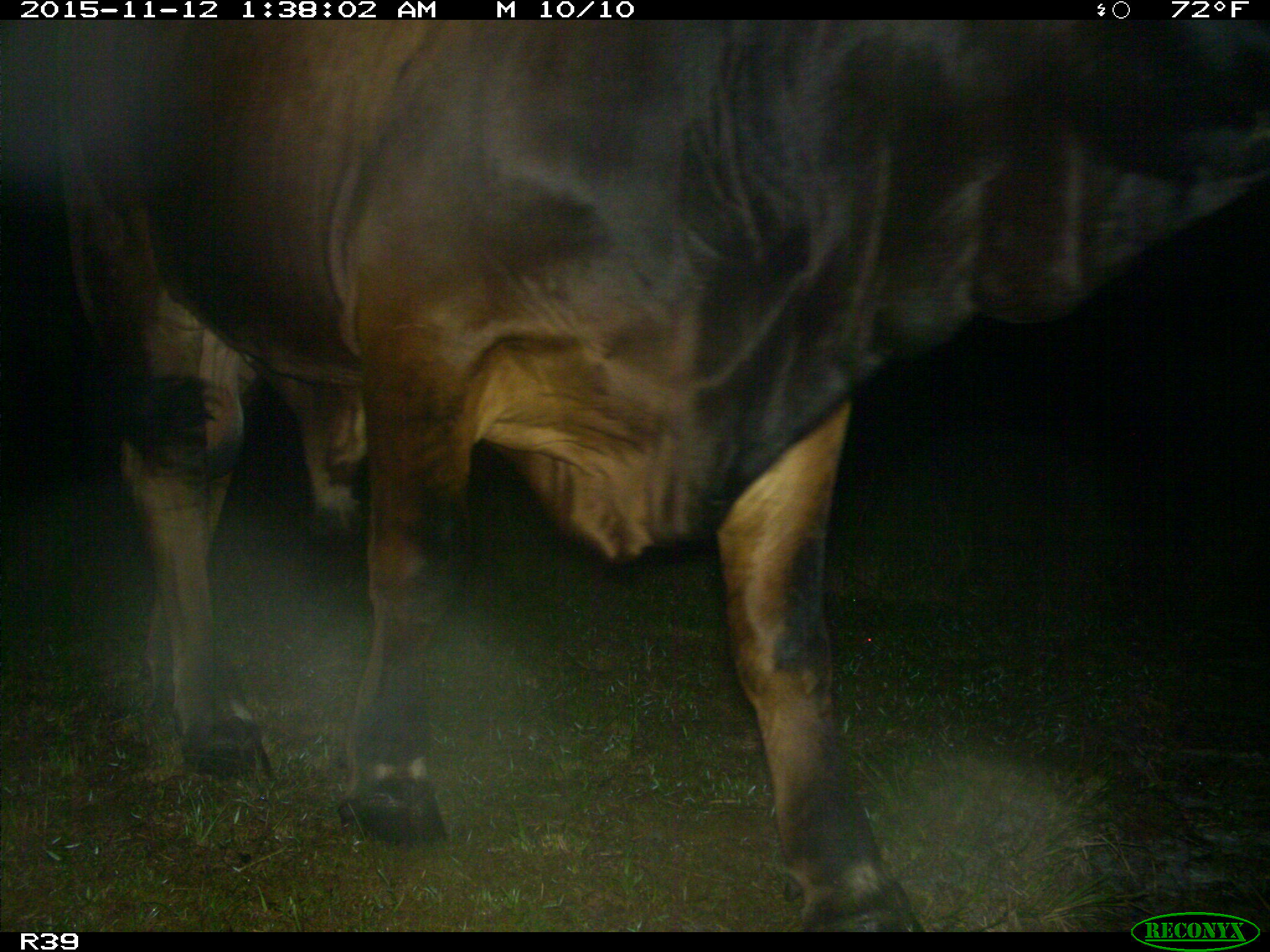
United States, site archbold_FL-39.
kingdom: Animalia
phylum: Chordata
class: Mammalia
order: Artiodactyla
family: Bovidae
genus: Bos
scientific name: Bos taurus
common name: domestic cow